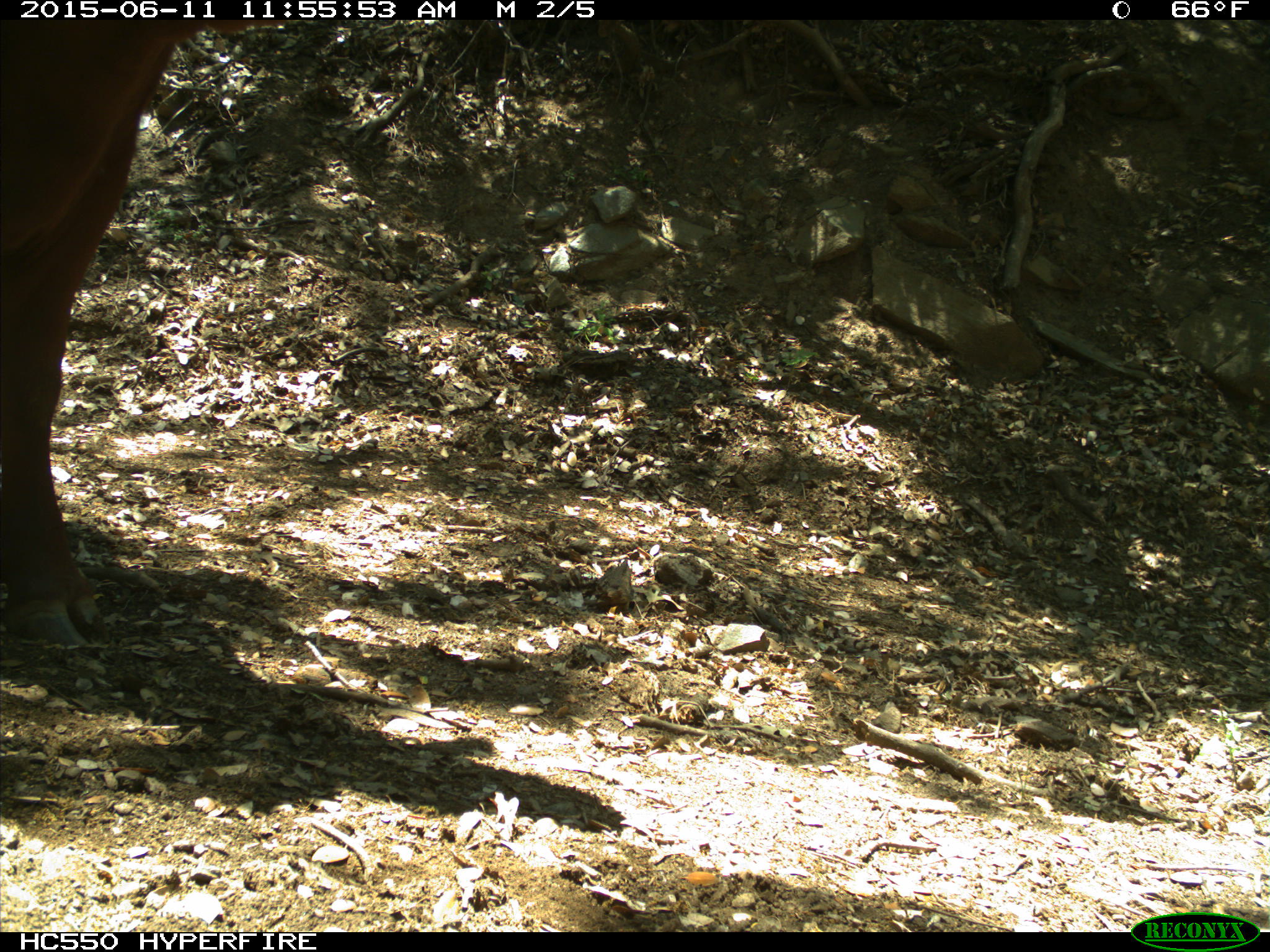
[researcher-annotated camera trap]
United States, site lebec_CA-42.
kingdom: Animalia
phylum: Chordata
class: Mammalia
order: Artiodactyla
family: Bovidae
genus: Bos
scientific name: Bos taurus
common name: domestic cow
Bos taurus (domestic cow).